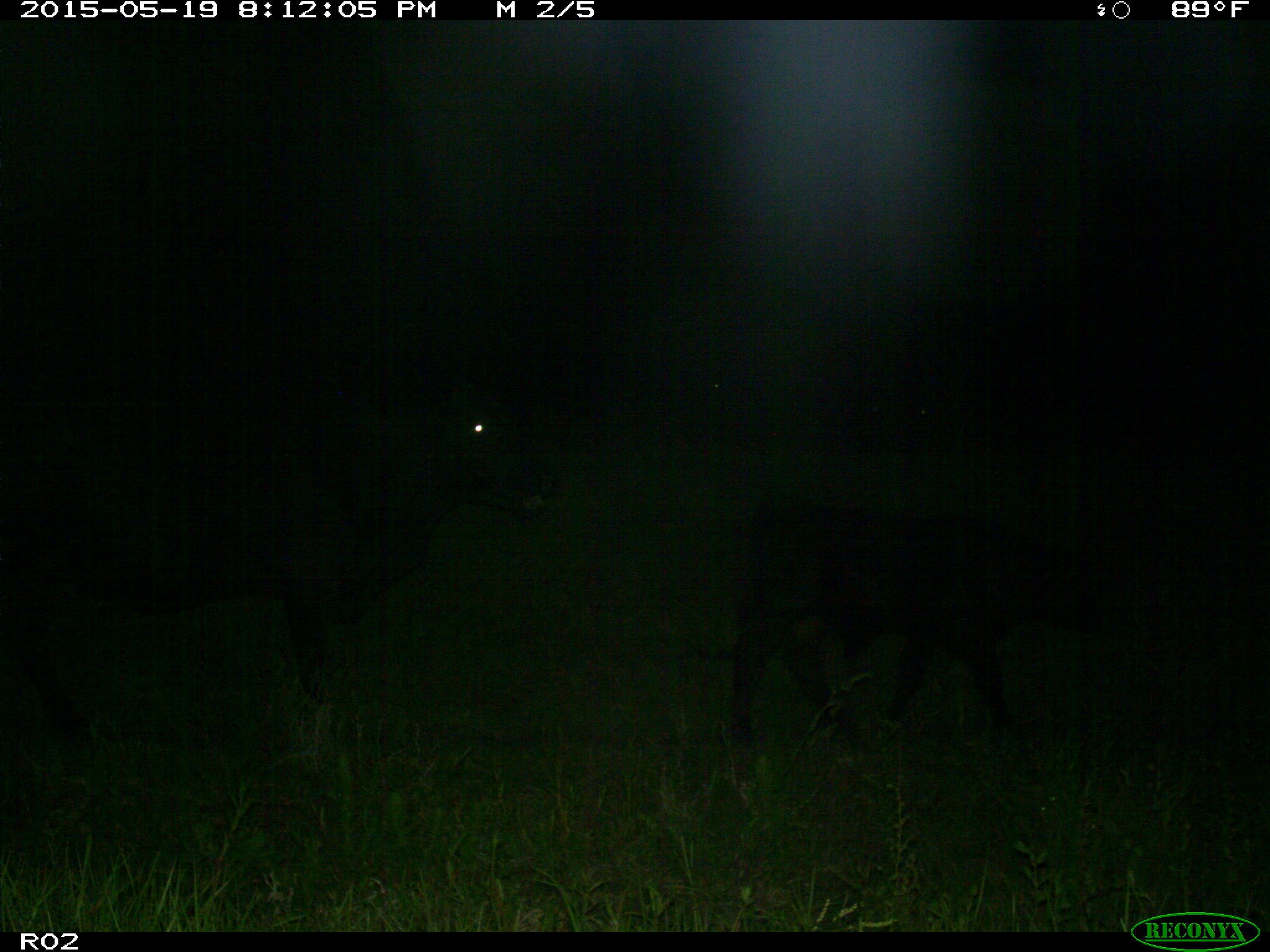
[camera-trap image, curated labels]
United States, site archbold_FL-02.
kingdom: Animalia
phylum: Chordata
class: Mammalia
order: Artiodactyla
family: Bovidae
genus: Bos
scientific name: Bos taurus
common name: domestic cow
Bos taurus (domestic cow).